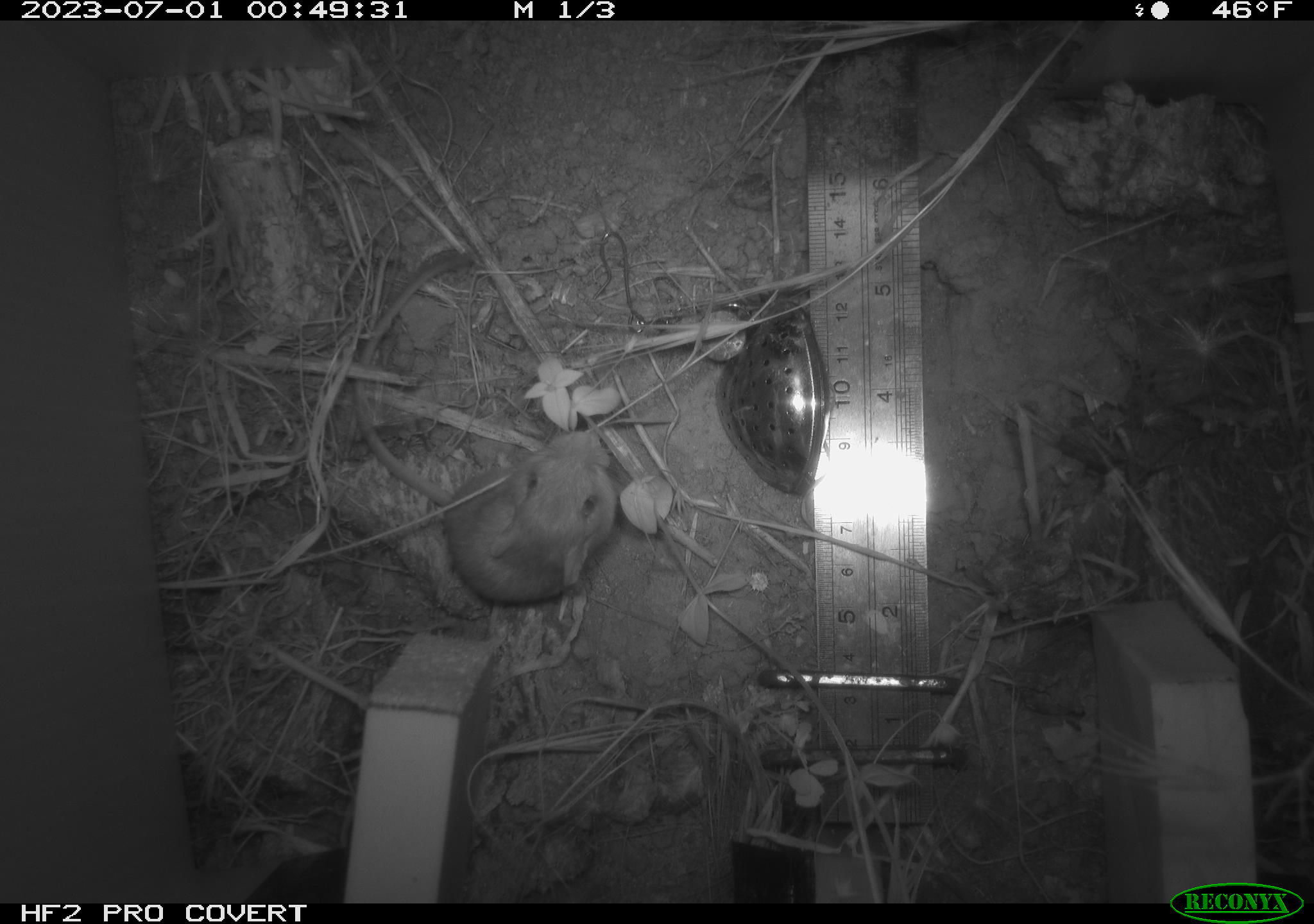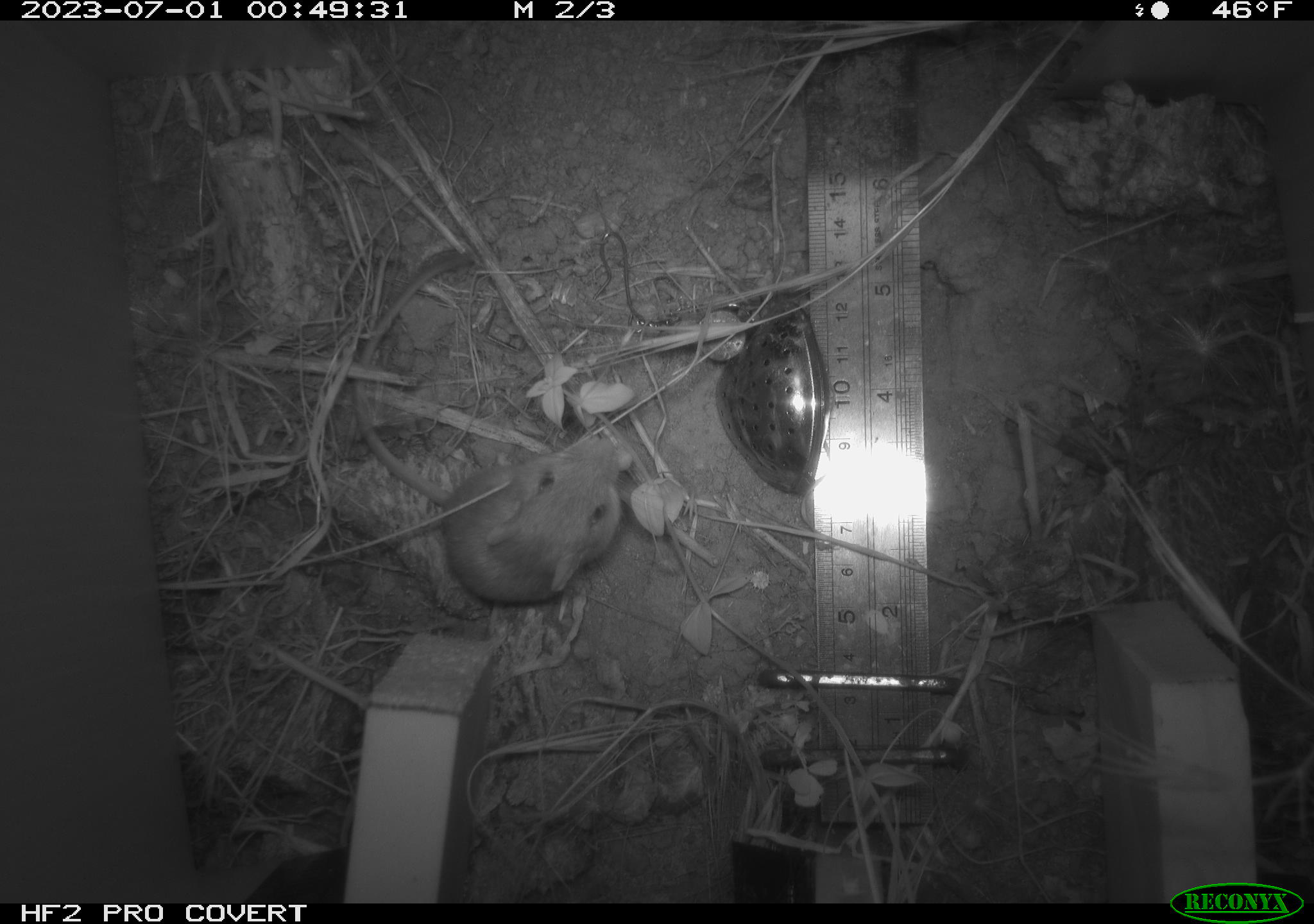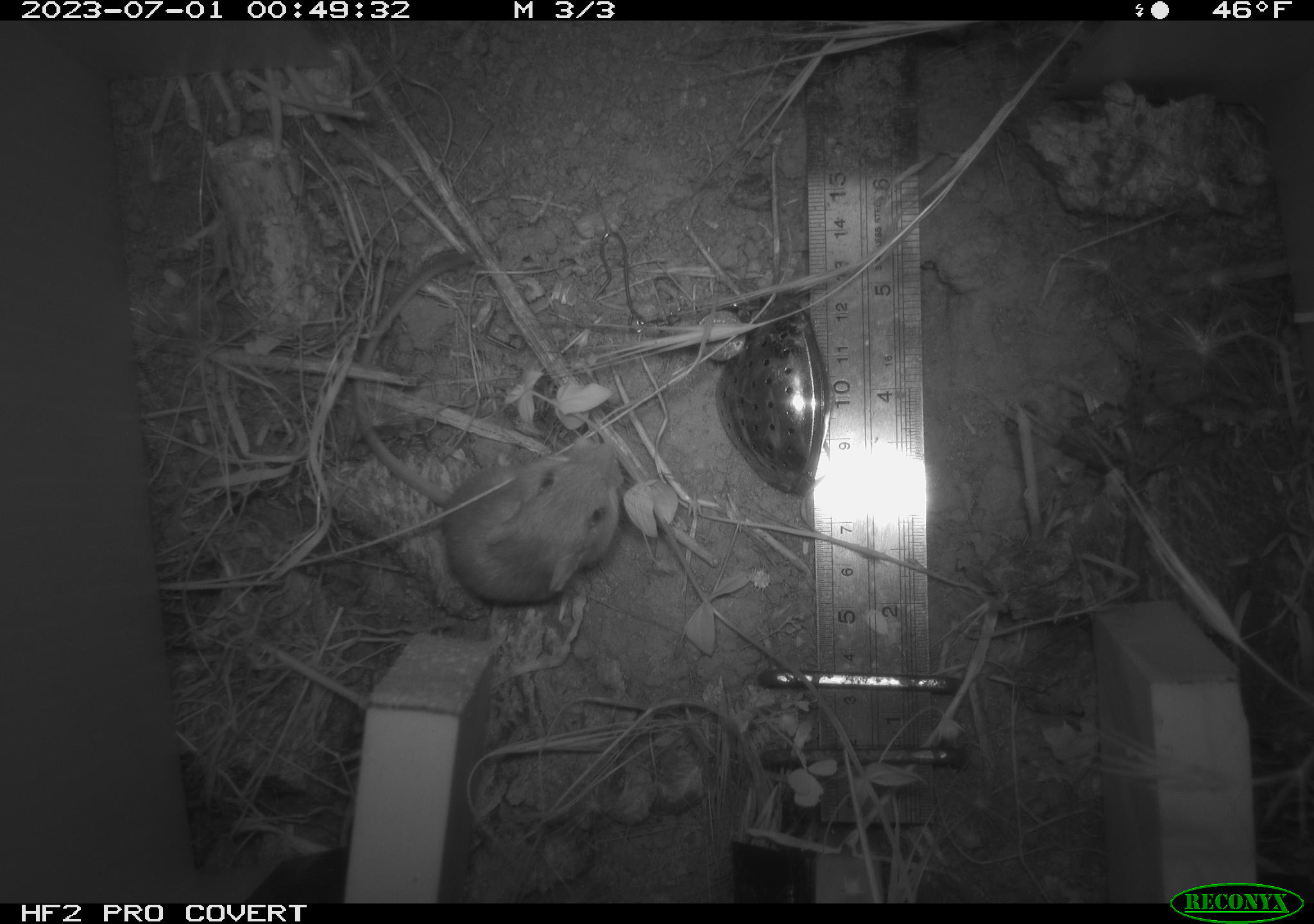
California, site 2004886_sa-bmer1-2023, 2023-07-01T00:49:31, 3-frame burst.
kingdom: Animalia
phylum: Chordata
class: Mammalia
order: Rodentia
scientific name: Rodentia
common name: mouse species